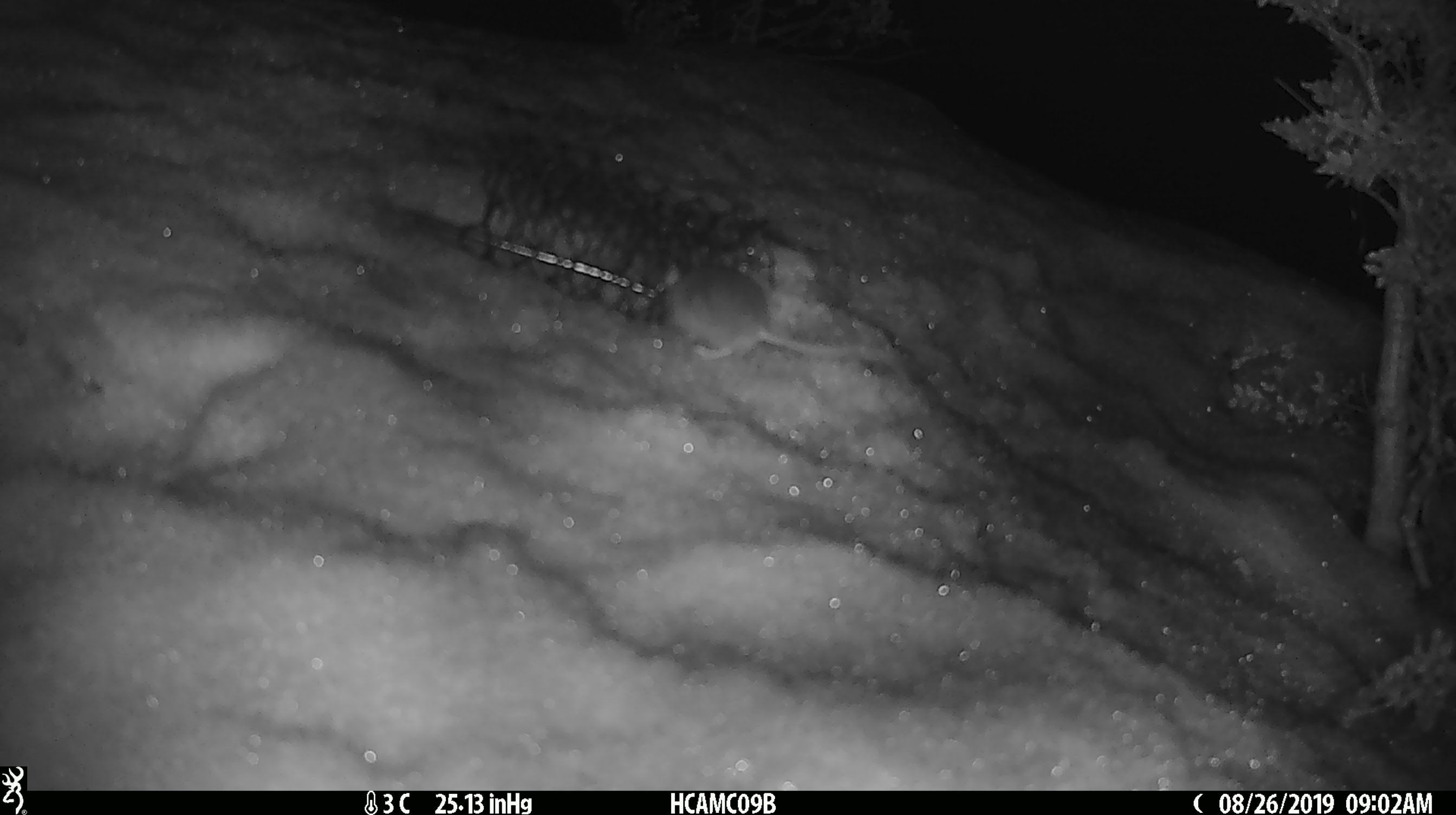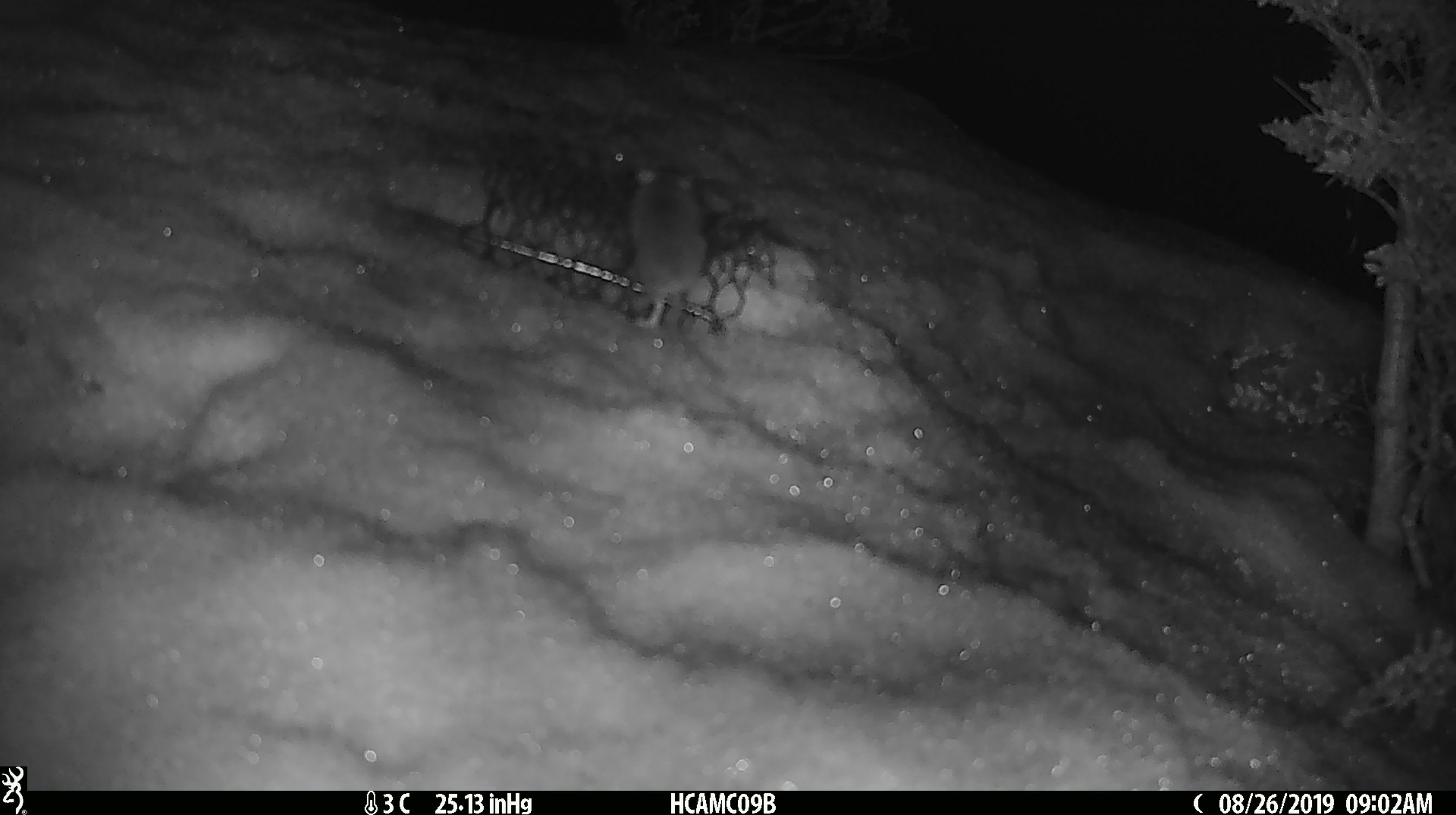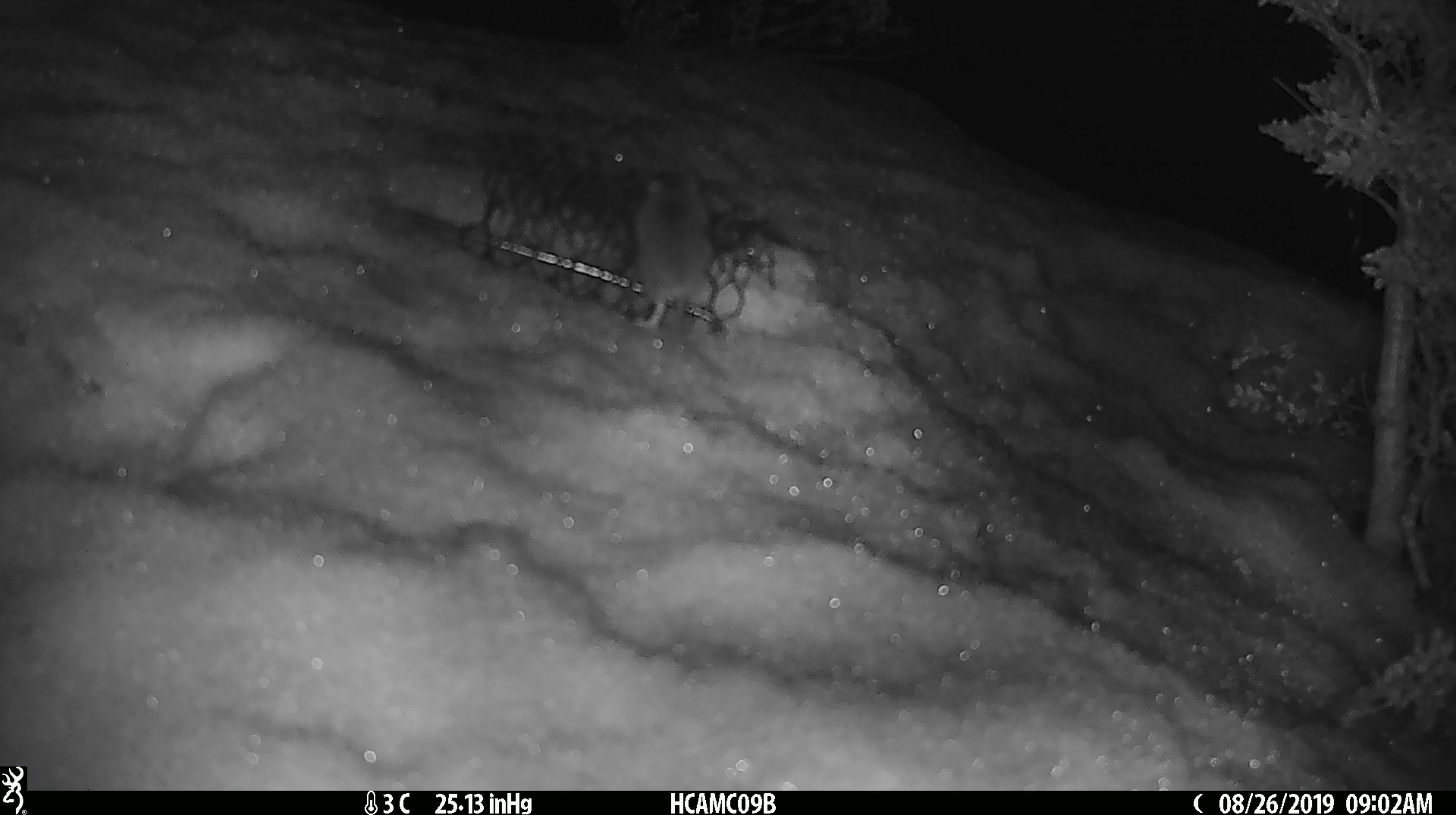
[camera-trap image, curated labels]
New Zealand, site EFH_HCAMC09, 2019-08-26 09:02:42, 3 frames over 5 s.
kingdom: Animalia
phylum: Chordata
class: Mammalia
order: Rodentia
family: Muridae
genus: Mus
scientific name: Mus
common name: mouse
Mouse (Mus).